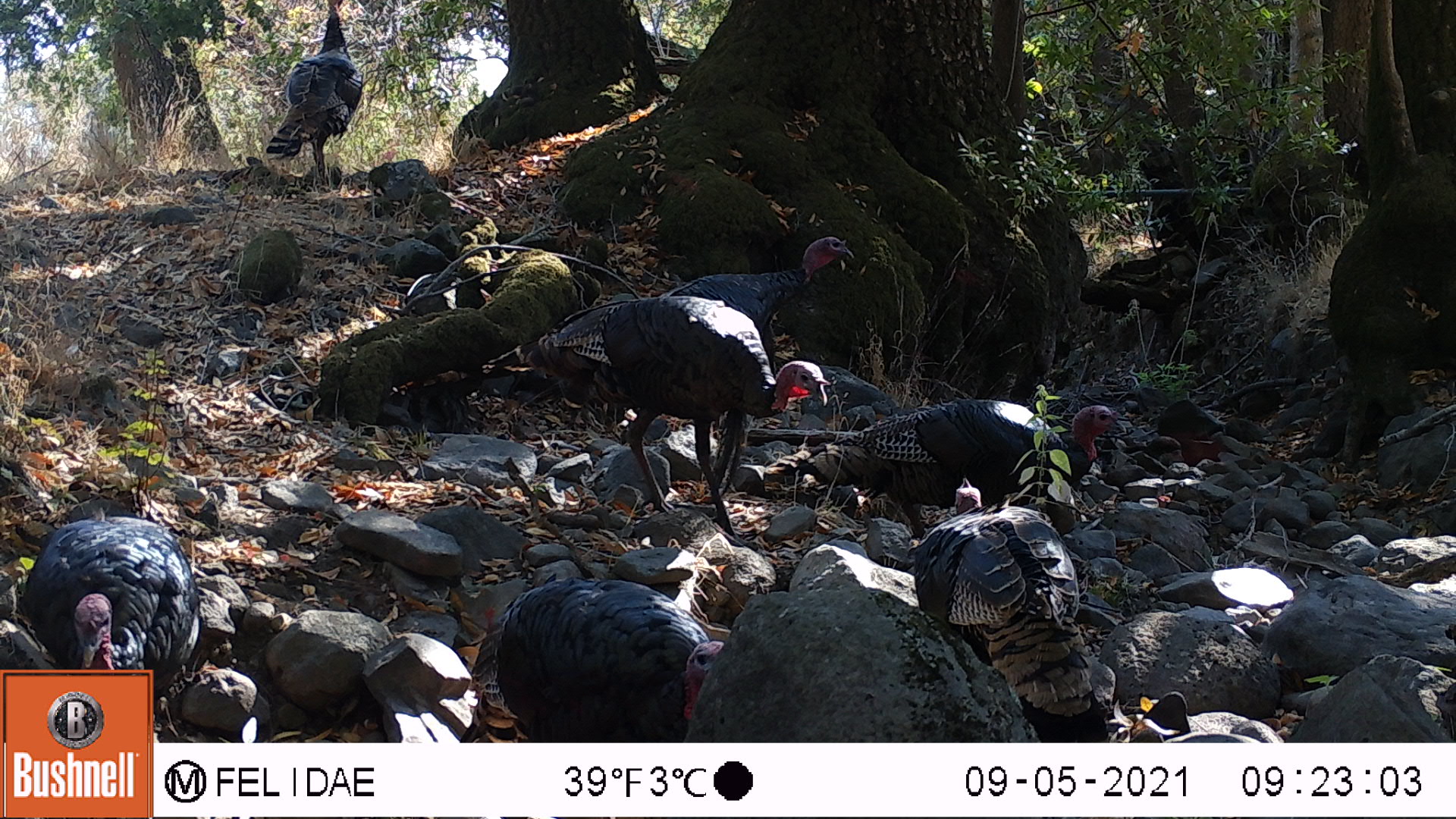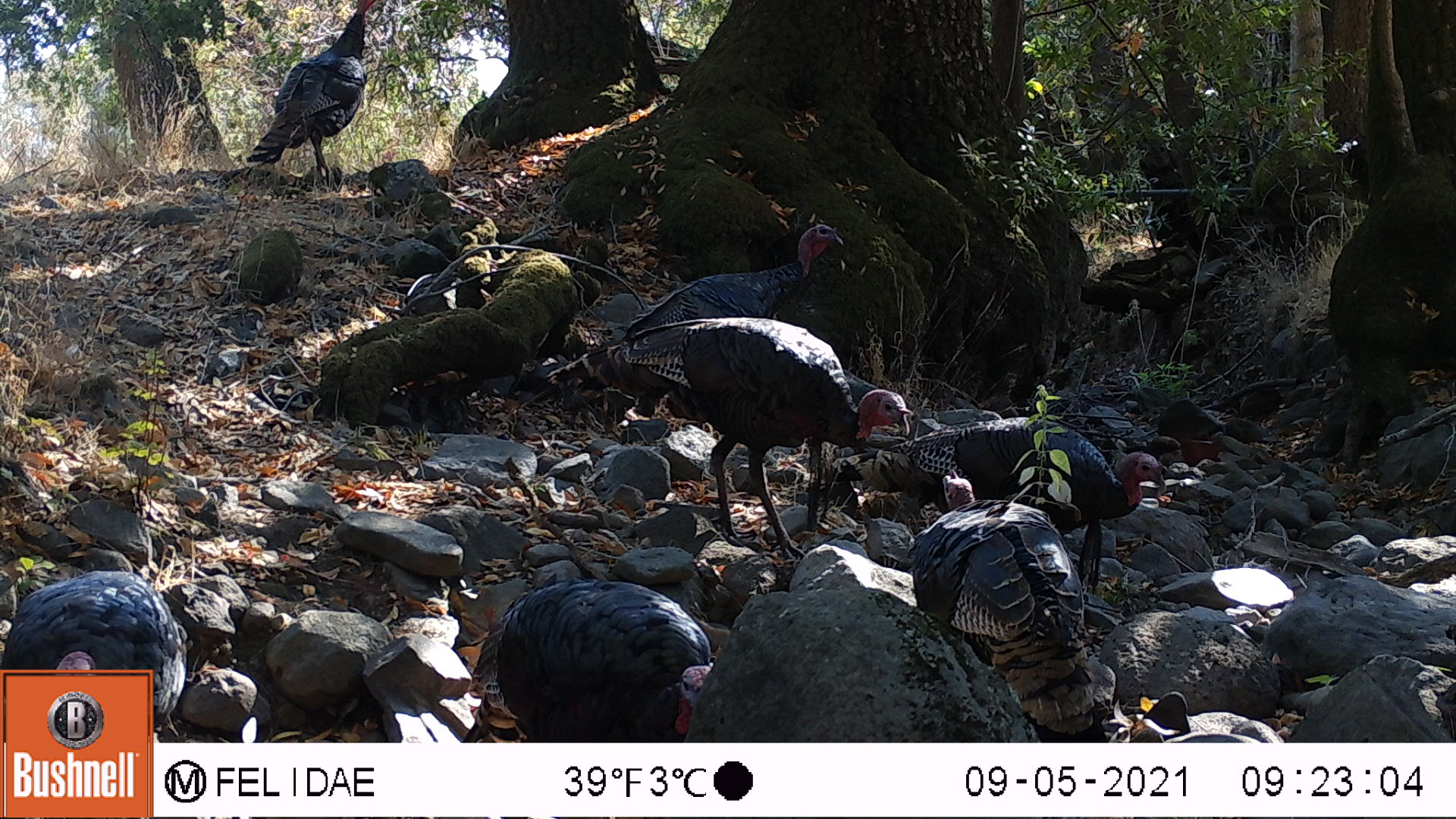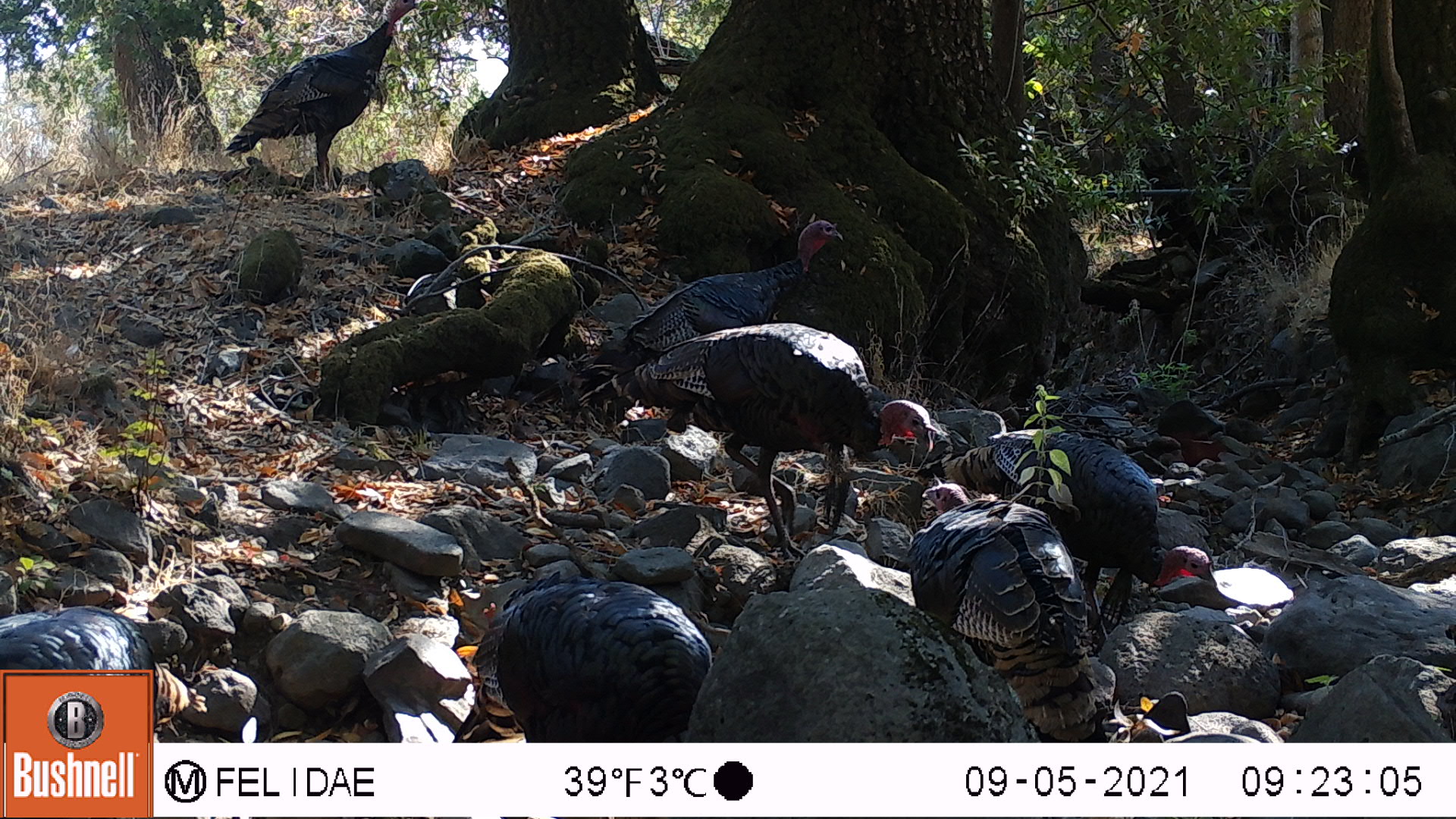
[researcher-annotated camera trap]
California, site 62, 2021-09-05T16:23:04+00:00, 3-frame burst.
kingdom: Animalia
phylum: Chordata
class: Aves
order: Galliformes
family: Phasianidae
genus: Meleagris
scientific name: Meleagris gallopavo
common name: turkey